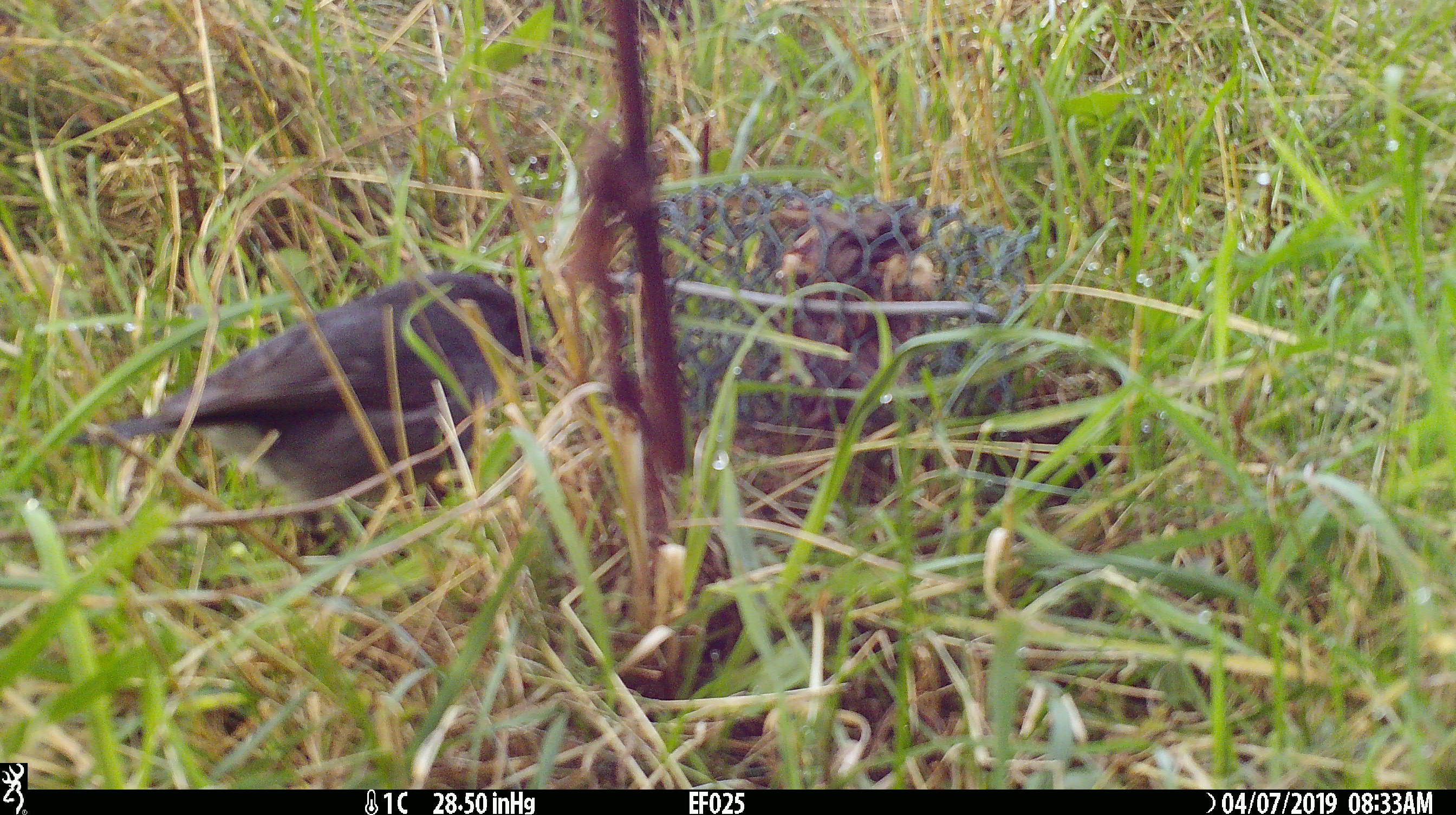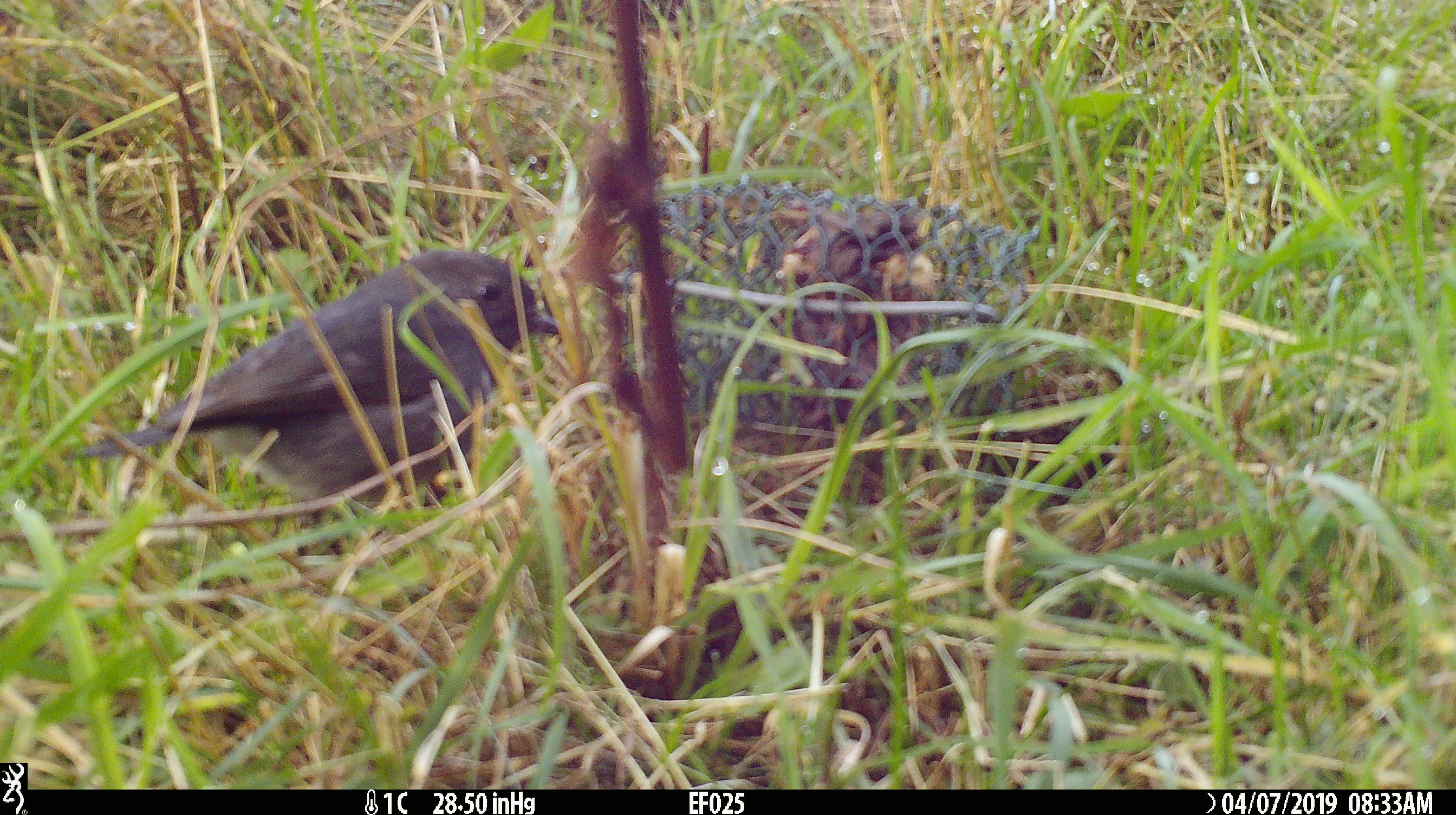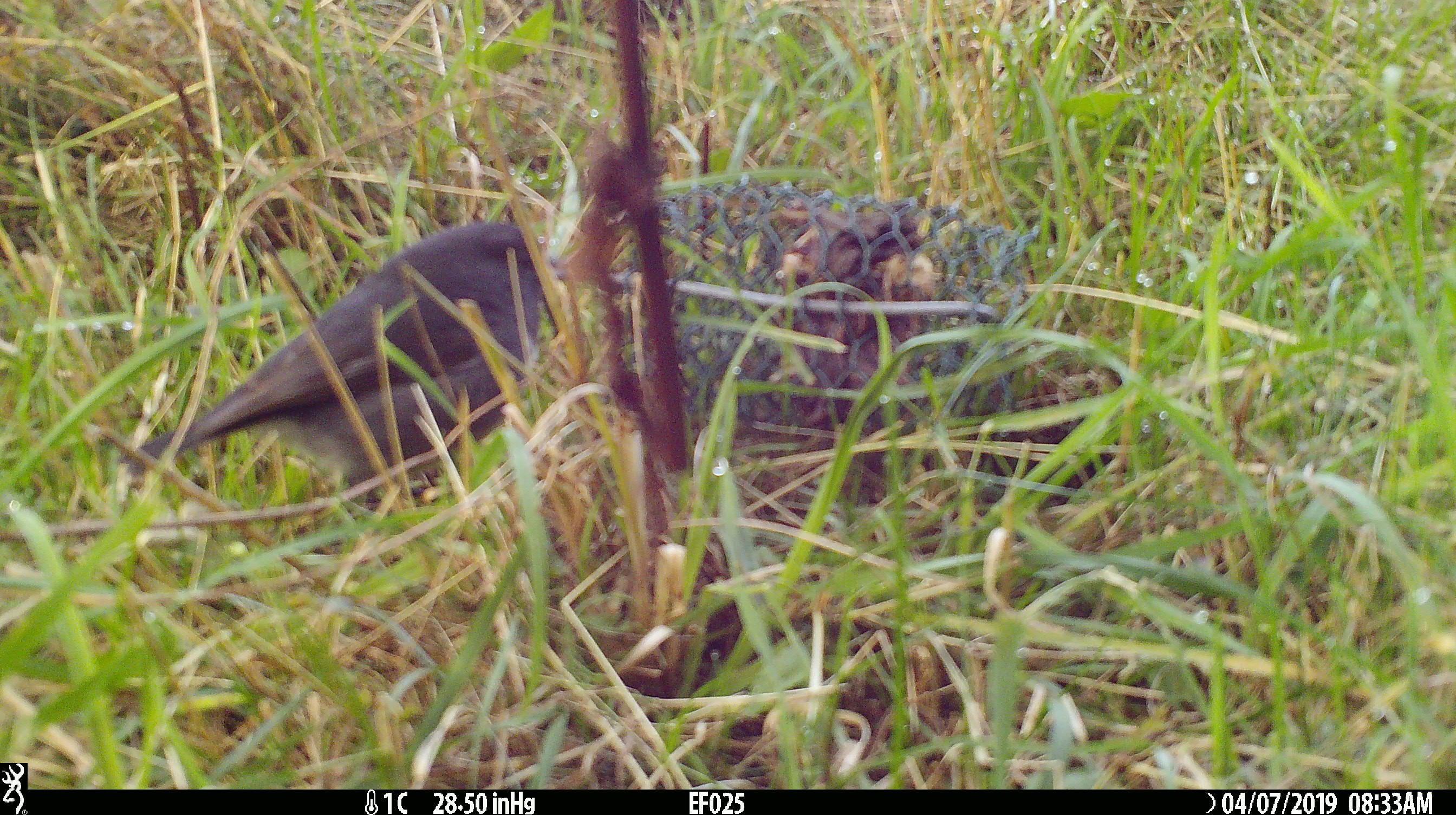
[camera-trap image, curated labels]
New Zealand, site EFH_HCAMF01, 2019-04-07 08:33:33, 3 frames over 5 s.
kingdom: Animalia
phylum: Chordata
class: Aves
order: Passeriformes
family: Petroicidae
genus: Petroica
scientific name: Petroica australis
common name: new zealand robin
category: robin